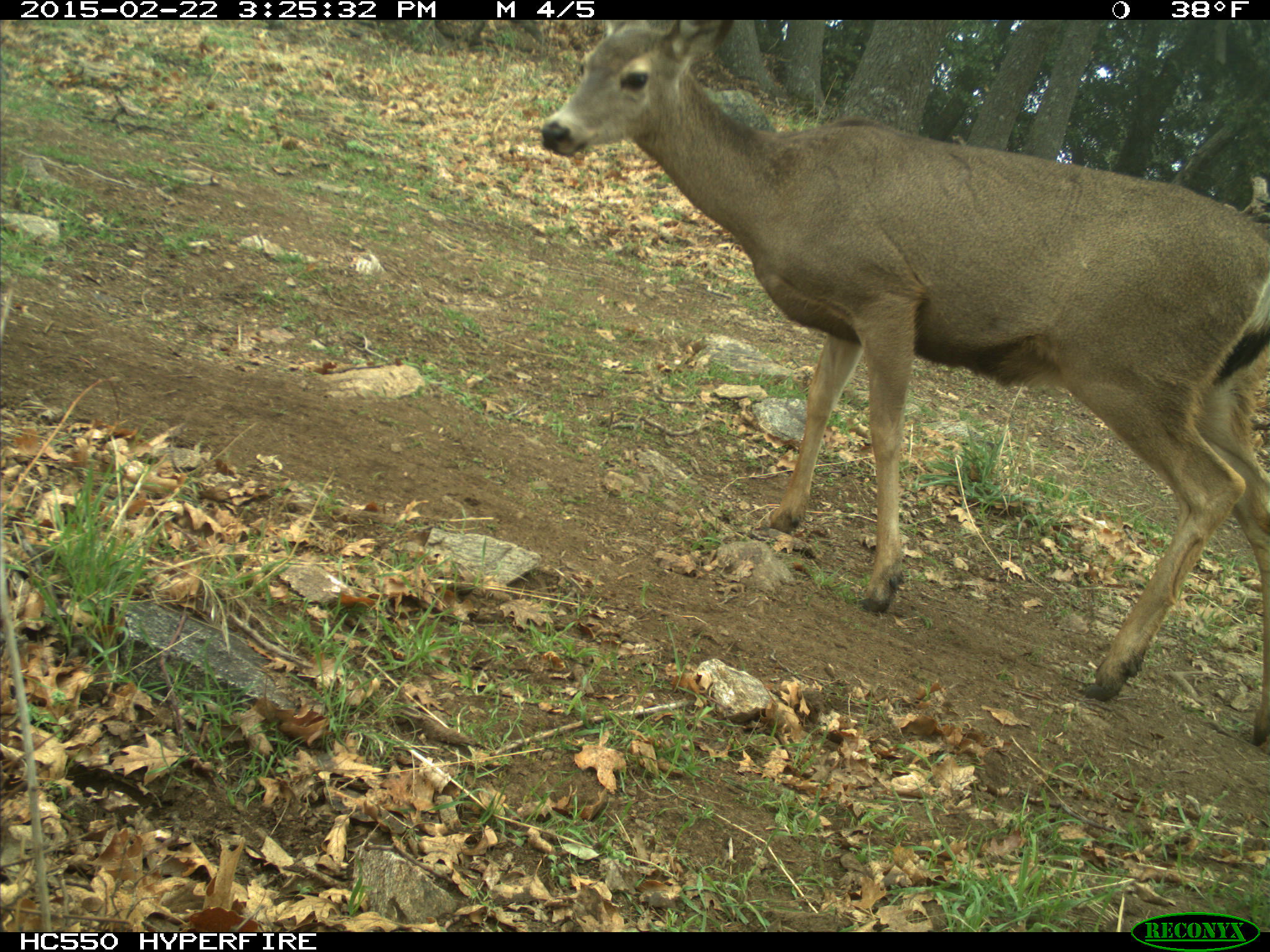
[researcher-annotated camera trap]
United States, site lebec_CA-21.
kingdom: Animalia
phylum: Chordata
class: Mammalia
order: Artiodactyla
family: Cervidae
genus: Odocoileus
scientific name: Odocoileus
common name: deer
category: unidentified deer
Unidentified deer (deer) (Odocoileus).